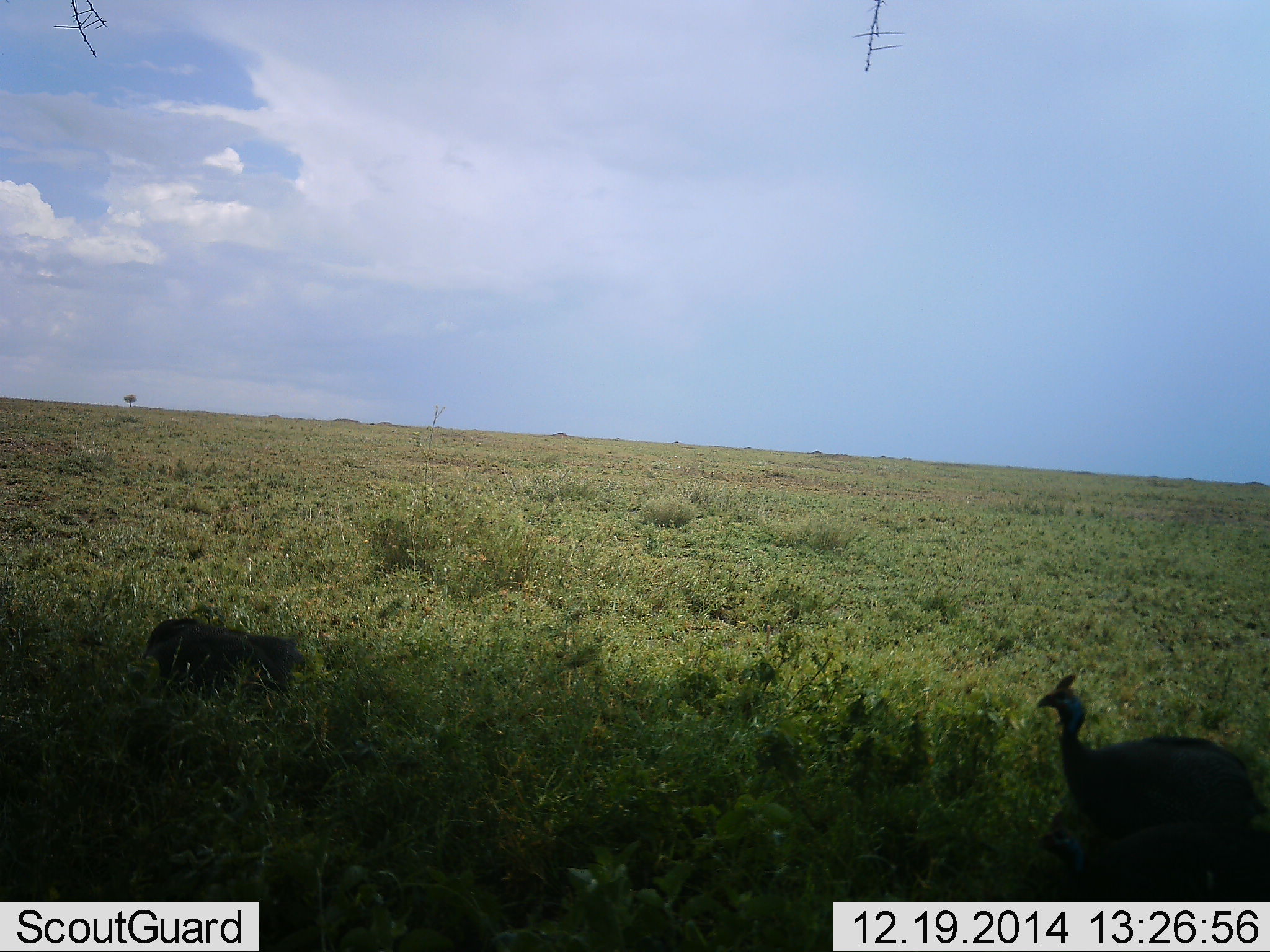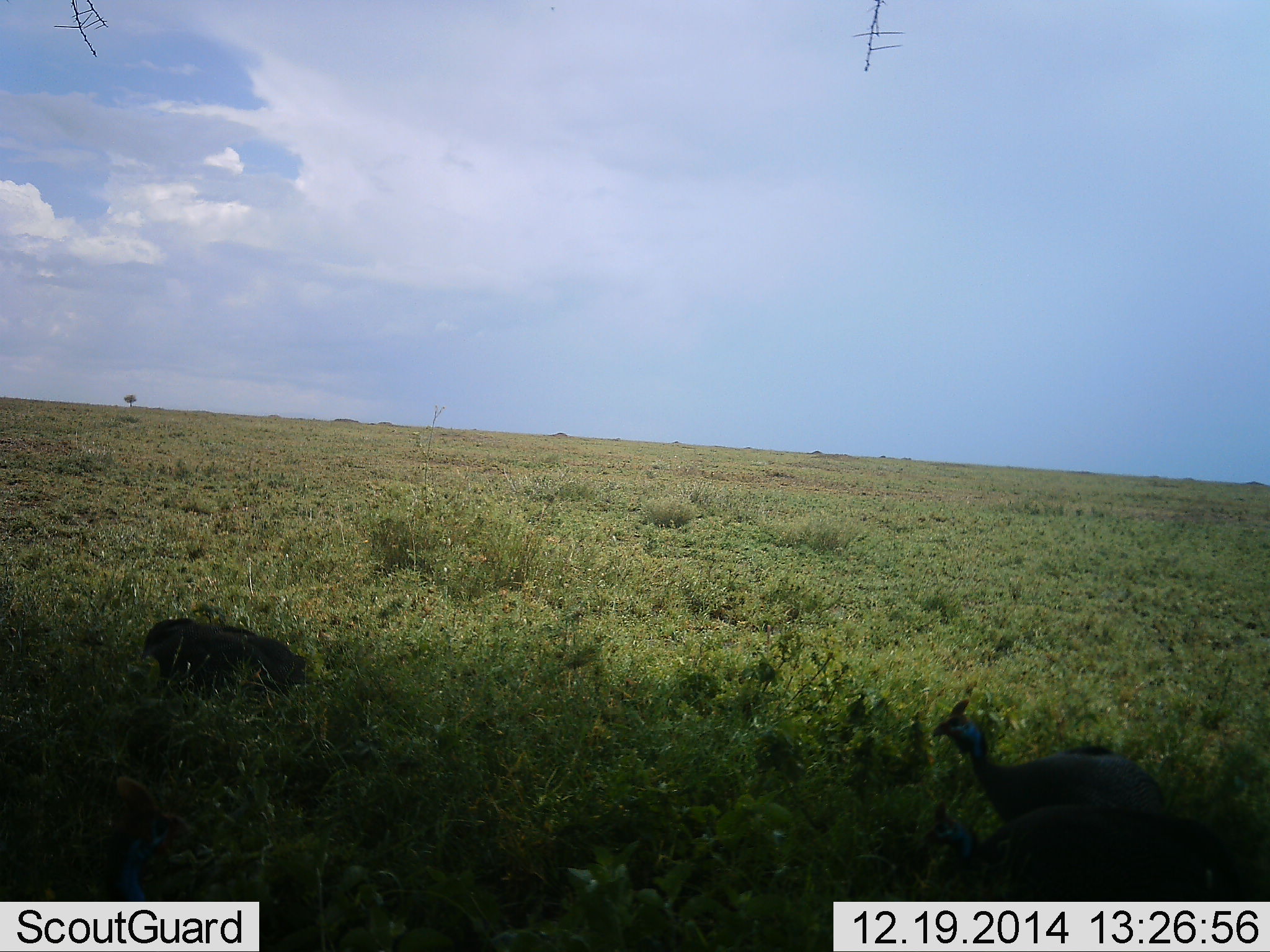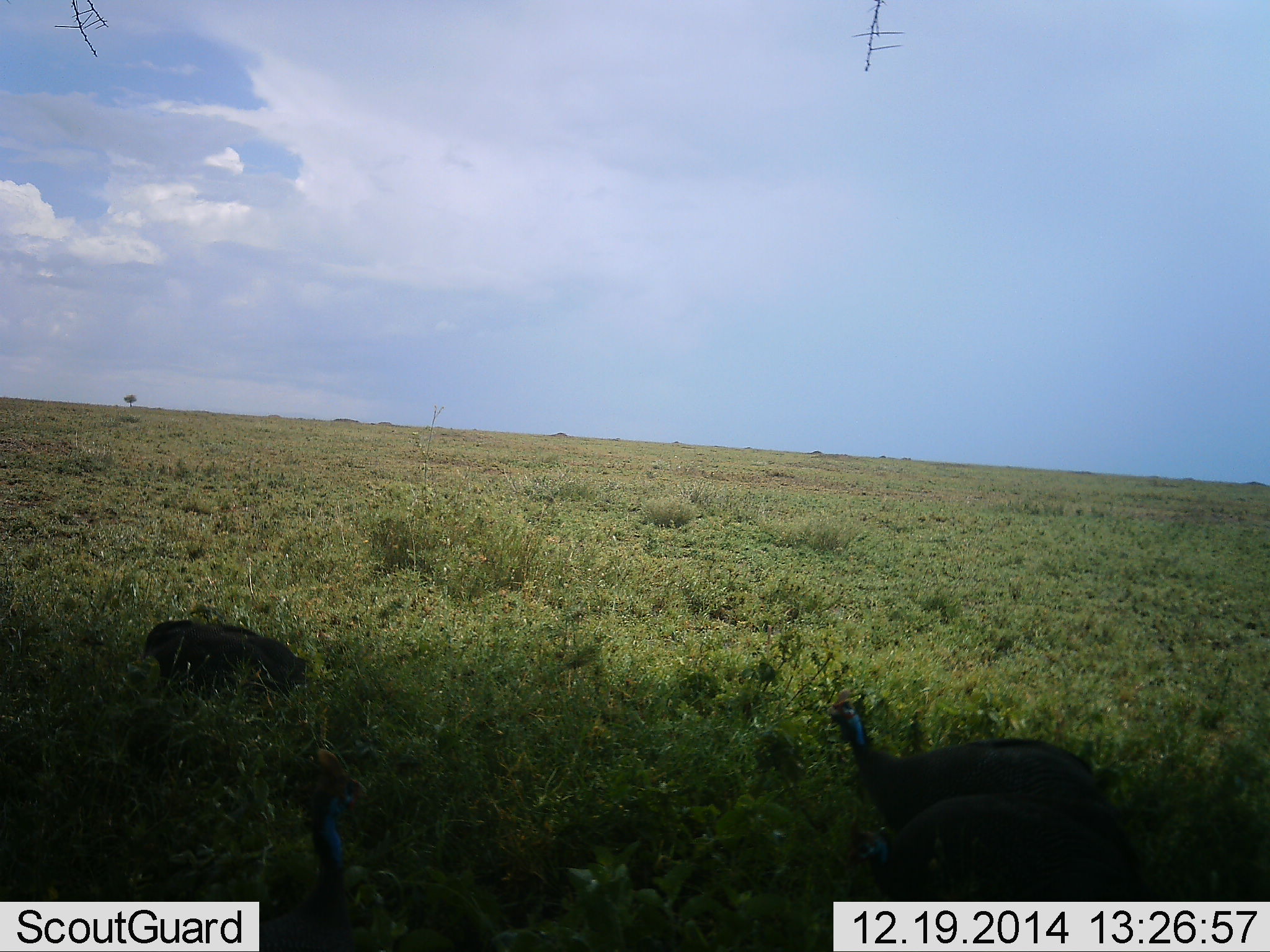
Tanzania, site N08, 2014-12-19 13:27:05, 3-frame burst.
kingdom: Animalia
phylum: Chordata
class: Aves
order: Galliformes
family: Numididae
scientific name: Numididae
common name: guinea fowl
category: guineafowl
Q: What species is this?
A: Guineafowl (guinea fowl) (Numididae).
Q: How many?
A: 3.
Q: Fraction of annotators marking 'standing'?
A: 45%.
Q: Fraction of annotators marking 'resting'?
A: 9%.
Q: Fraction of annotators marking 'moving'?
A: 64%.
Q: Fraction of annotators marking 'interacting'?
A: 0%.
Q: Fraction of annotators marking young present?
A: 0%.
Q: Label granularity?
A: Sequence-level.